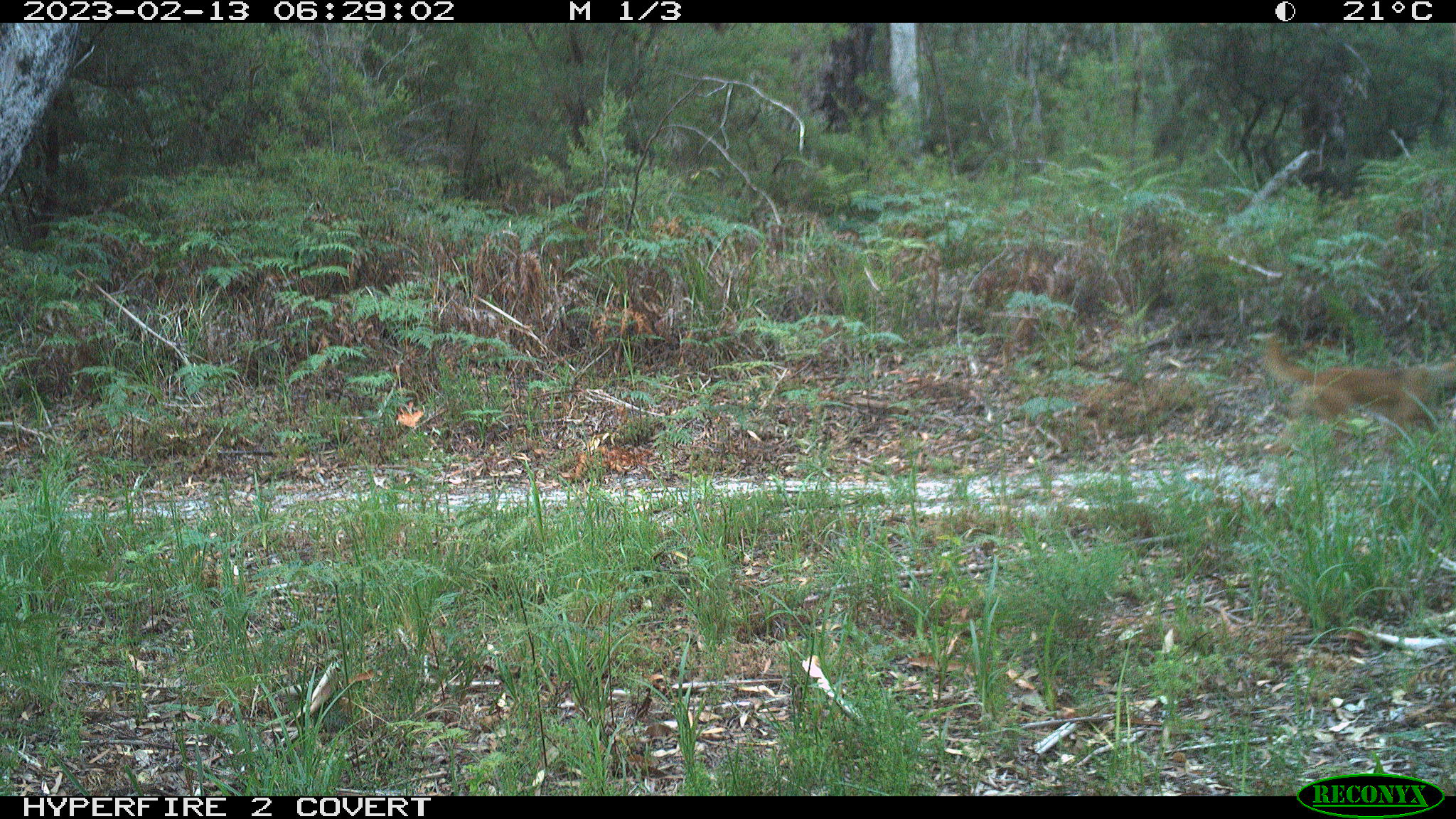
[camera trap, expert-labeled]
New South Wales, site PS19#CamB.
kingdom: Animalia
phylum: Chordata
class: Mammalia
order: Carnivora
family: Canidae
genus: Canis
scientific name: Canis familiaris dingo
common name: dingo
Dingo (Canis familiaris dingo).